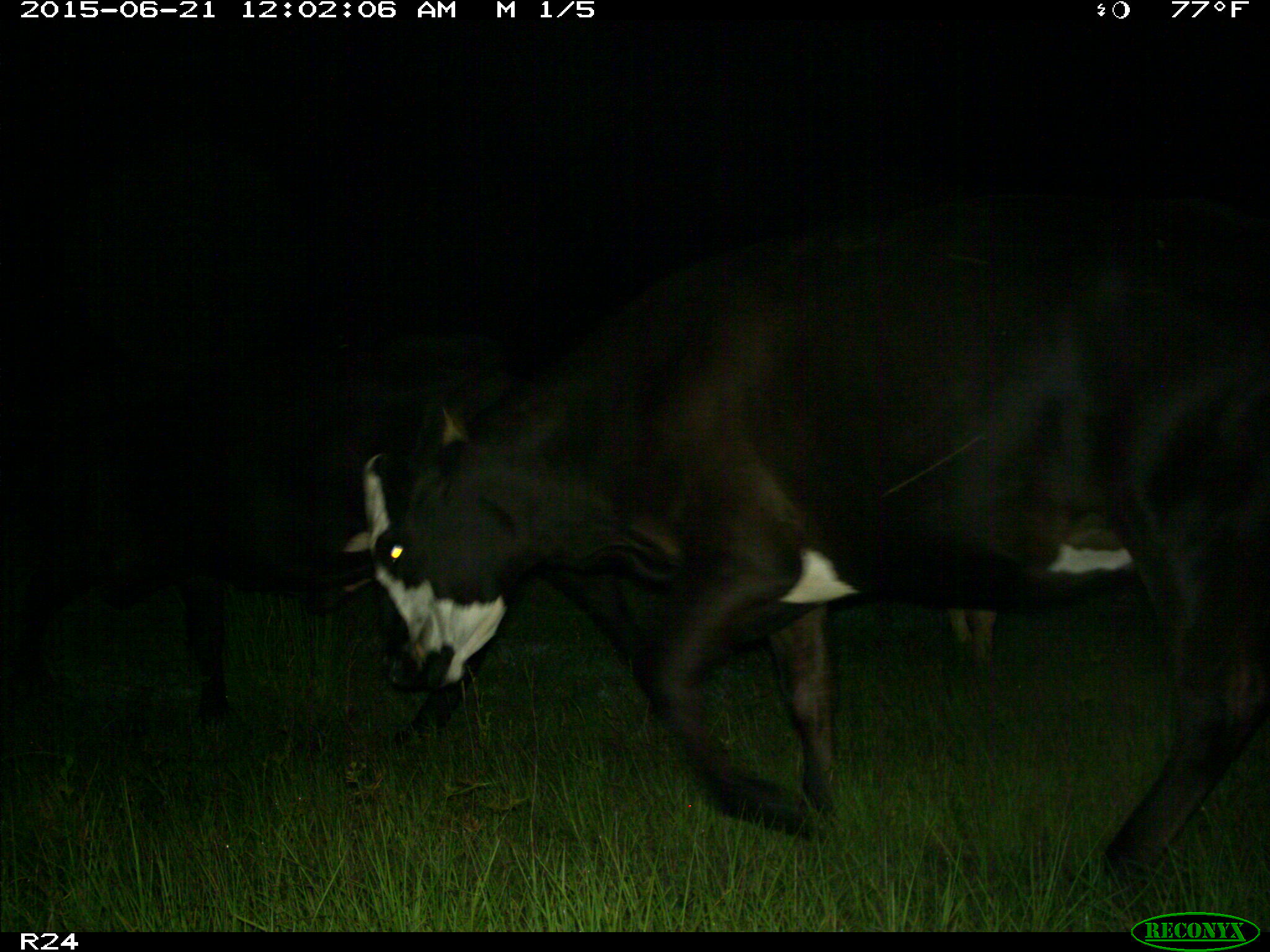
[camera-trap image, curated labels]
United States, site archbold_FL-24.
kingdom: Animalia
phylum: Chordata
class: Mammalia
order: Artiodactyla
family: Bovidae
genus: Bos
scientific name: Bos taurus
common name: domestic cow